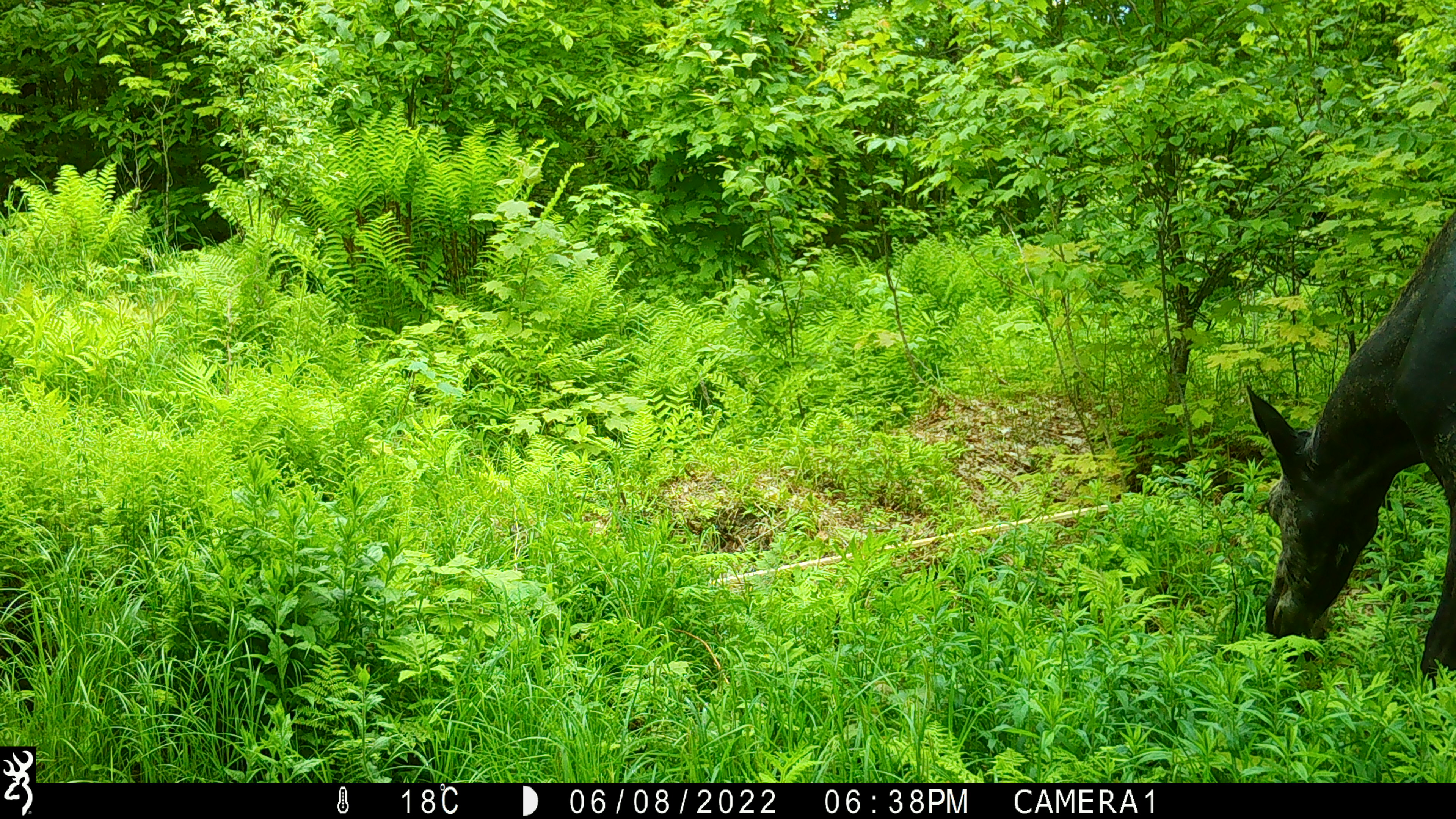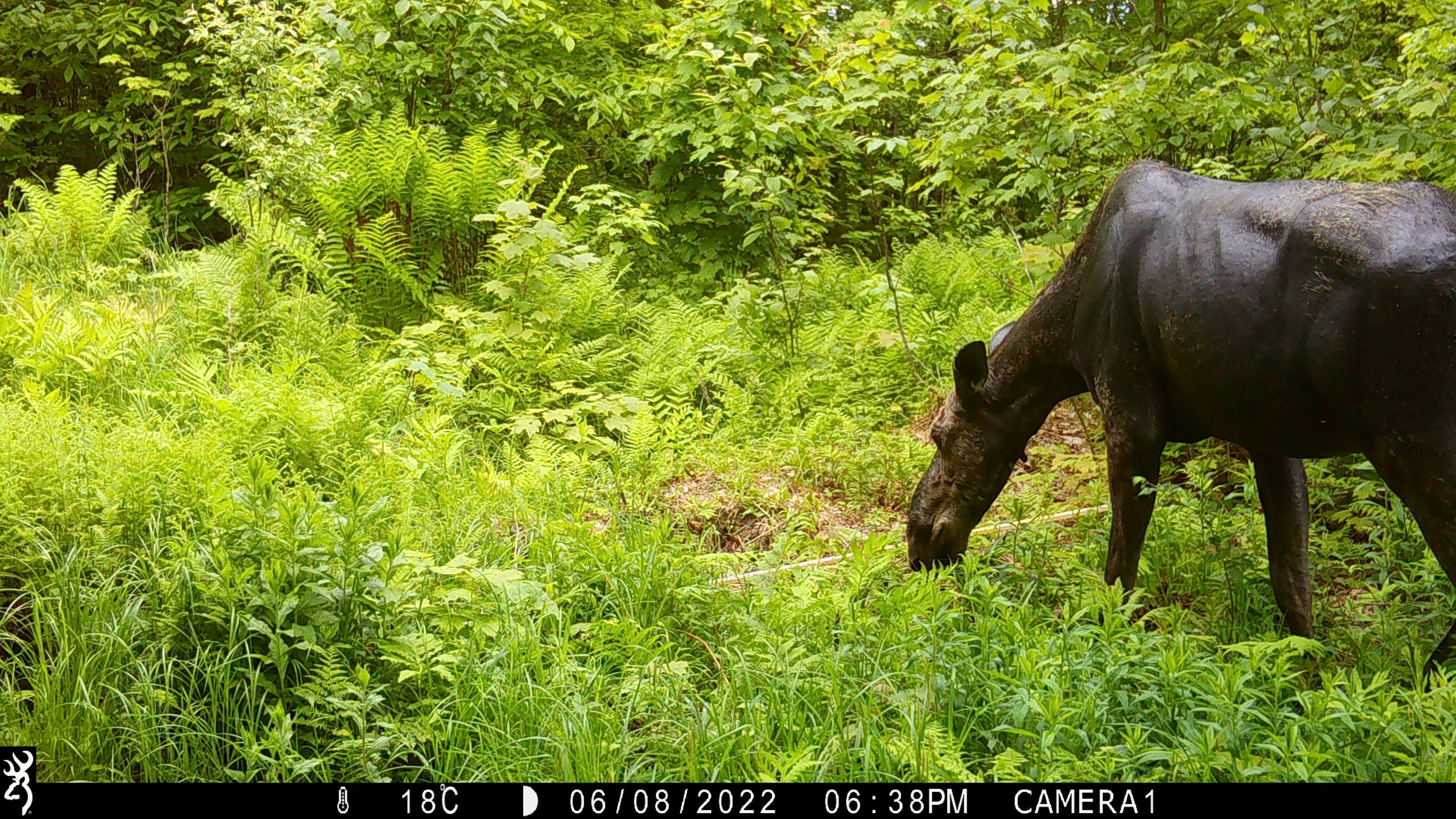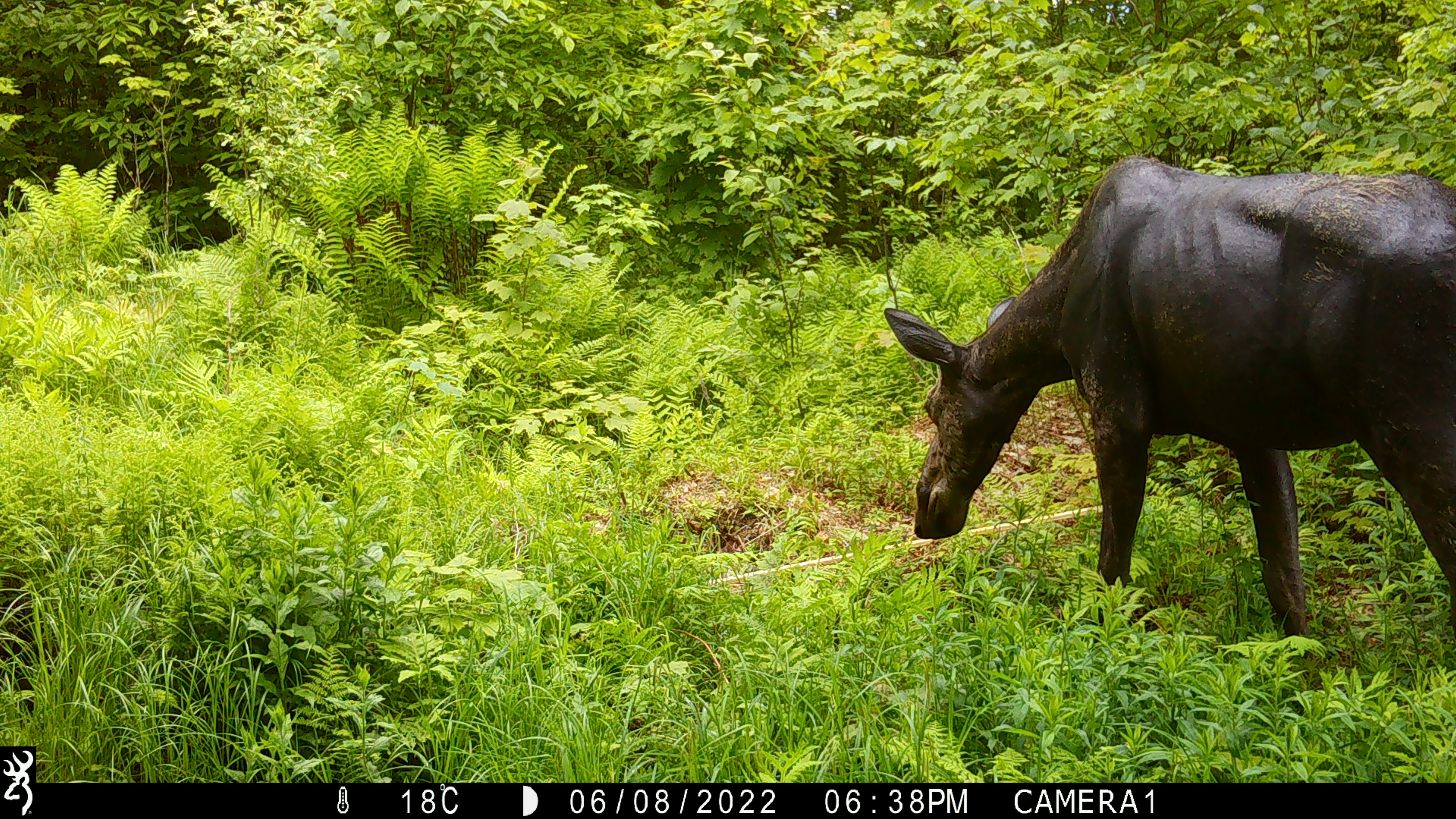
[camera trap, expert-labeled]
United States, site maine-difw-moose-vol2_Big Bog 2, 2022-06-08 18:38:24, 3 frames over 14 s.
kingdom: Animalia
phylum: Chordata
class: Mammalia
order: Artiodactyla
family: Cervidae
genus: Alces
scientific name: Alces alces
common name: moose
Moose (Alces alces).